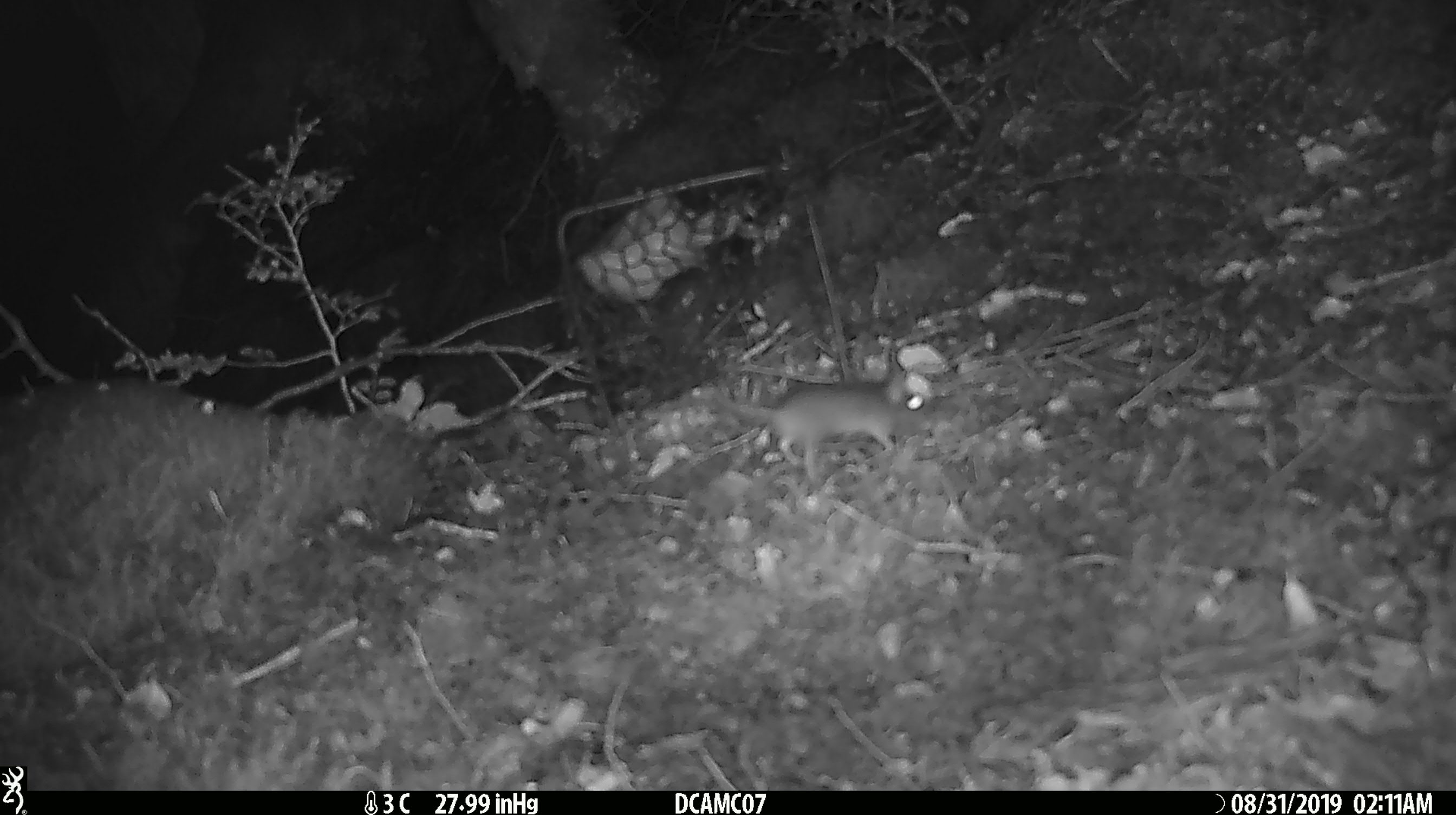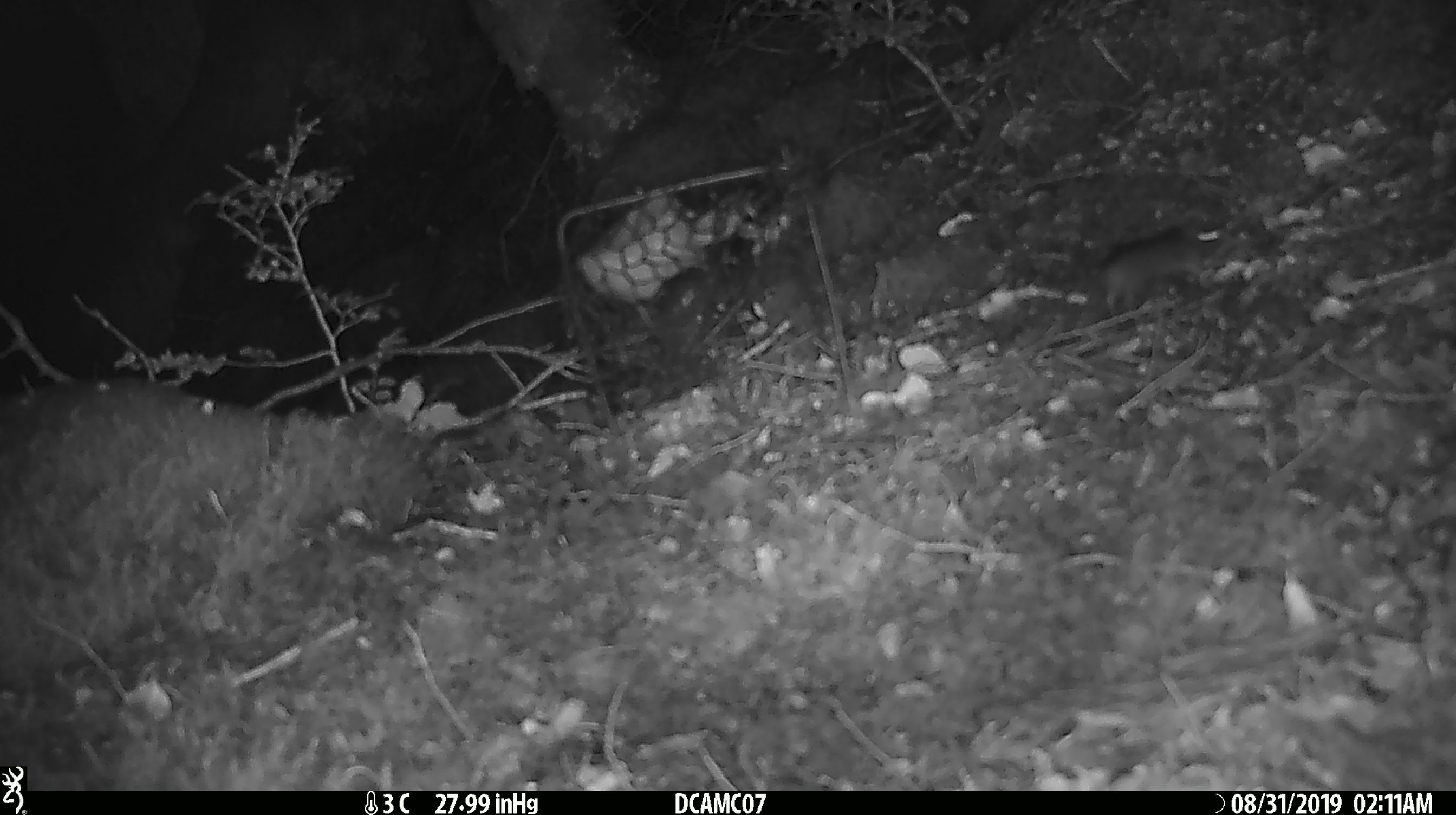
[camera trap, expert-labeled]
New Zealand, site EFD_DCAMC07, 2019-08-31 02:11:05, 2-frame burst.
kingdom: Animalia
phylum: Chordata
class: Mammalia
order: Rodentia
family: Muridae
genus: Mus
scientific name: Mus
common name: mouse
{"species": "mouse (Mus)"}